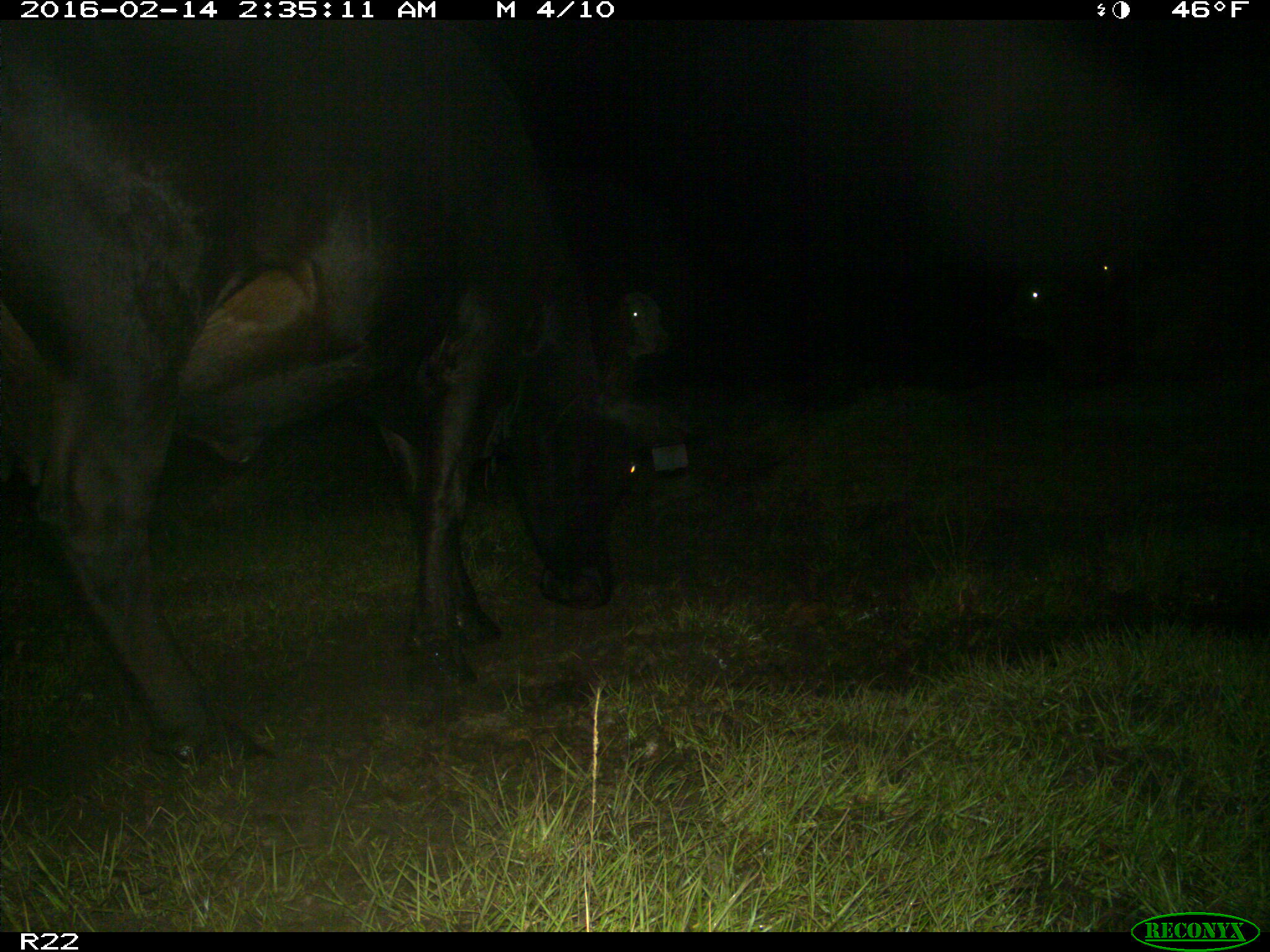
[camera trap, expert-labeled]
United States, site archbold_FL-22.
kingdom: Animalia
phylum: Chordata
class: Mammalia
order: Artiodactyla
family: Bovidae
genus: Bos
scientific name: Bos taurus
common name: domestic cow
Bos taurus (domestic cow).